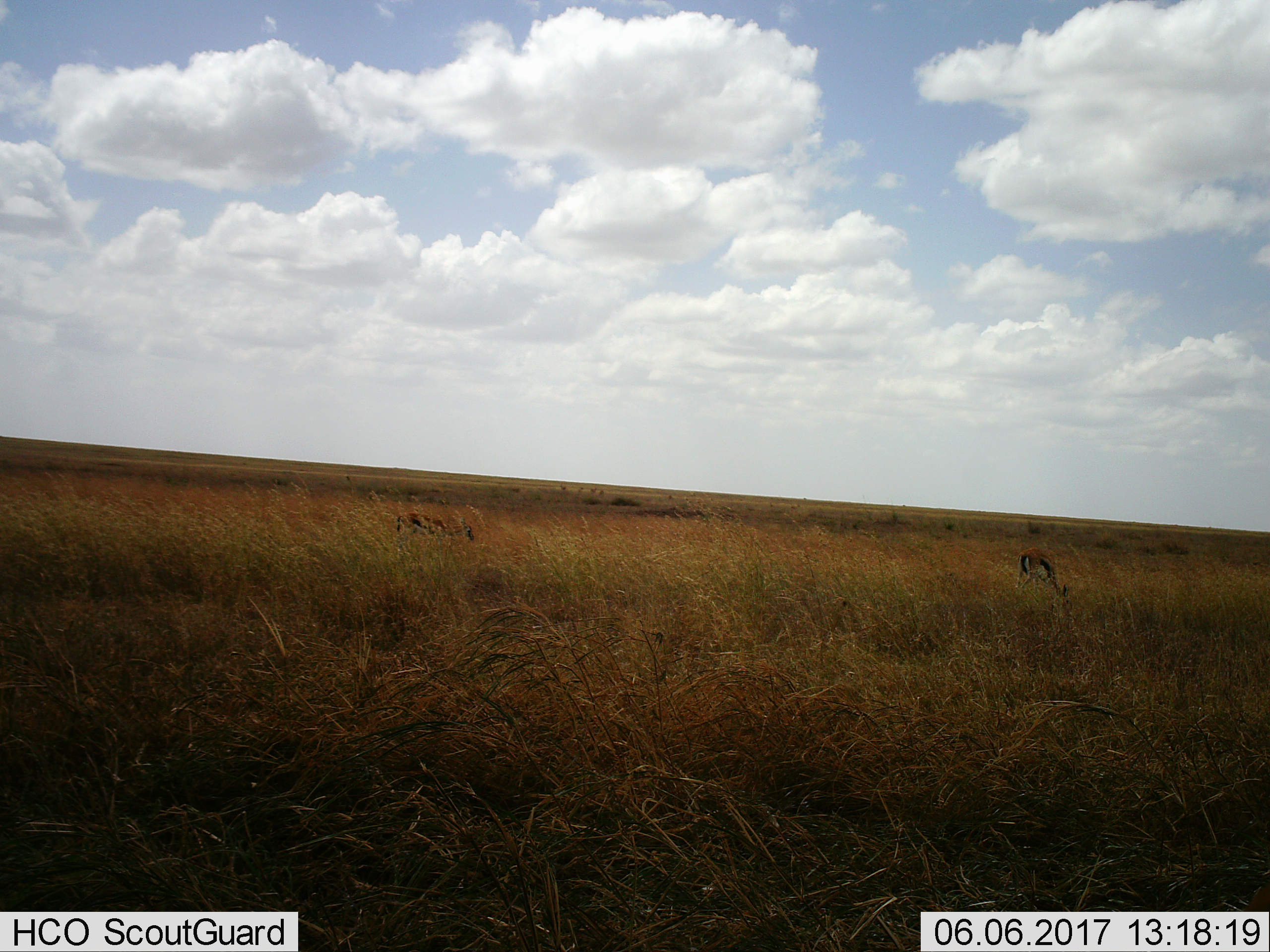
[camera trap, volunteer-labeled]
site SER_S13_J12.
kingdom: Animalia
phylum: Chordata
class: Mammalia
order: Artiodactyla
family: Bovidae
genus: Eudorcas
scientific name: Eudorcas thomsonii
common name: thomson's gazelle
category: gazellethomsons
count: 2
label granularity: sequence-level